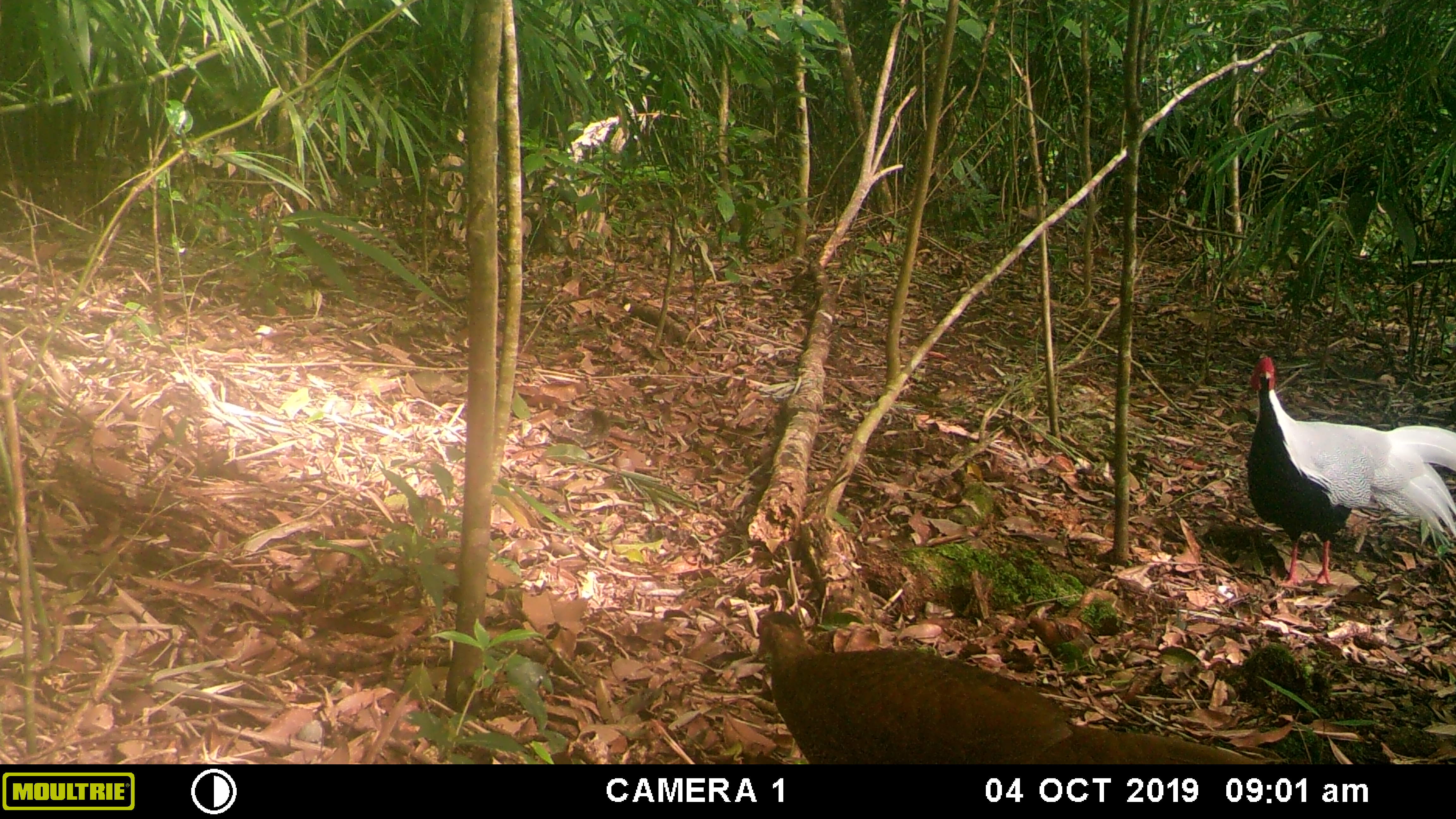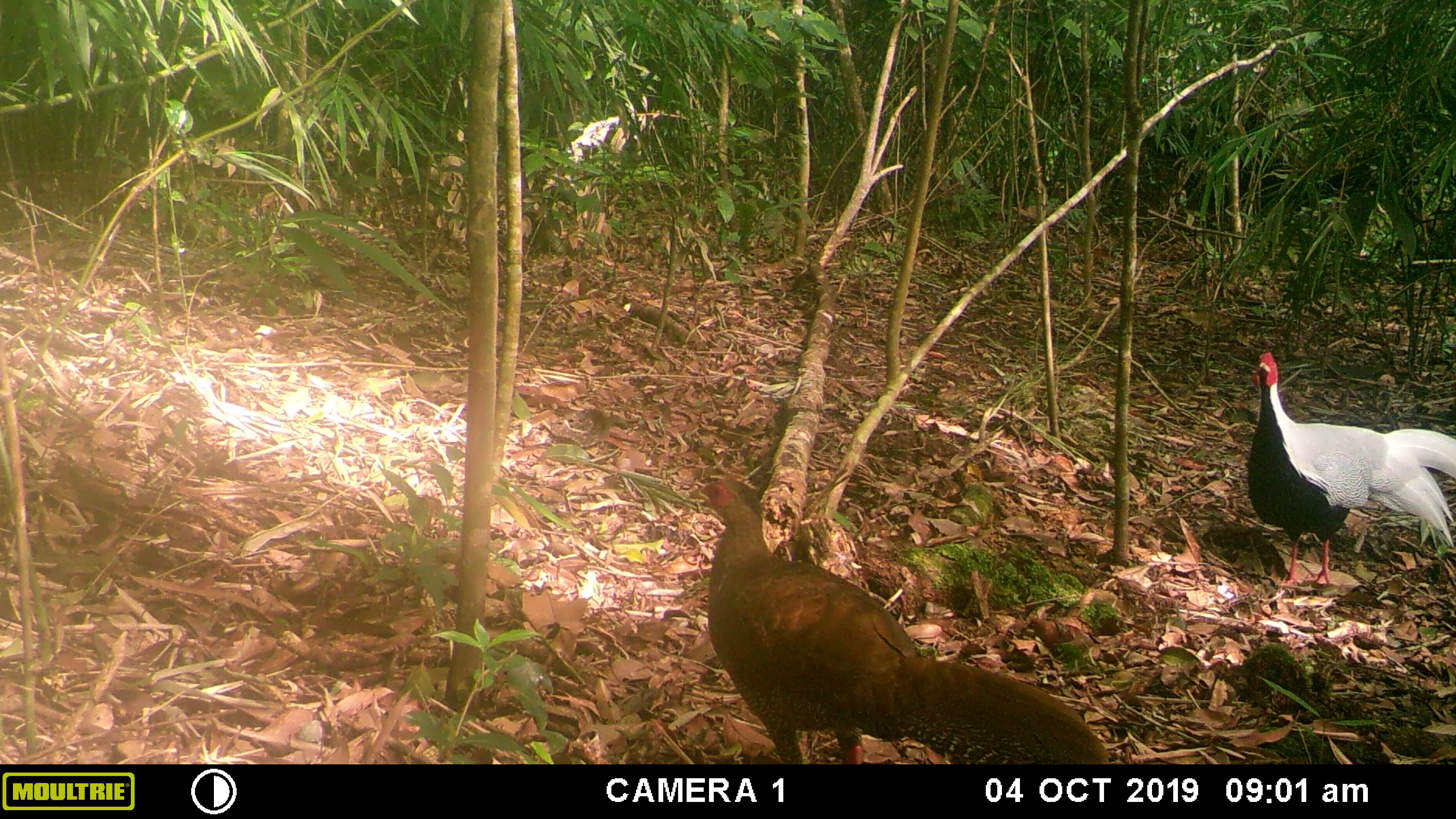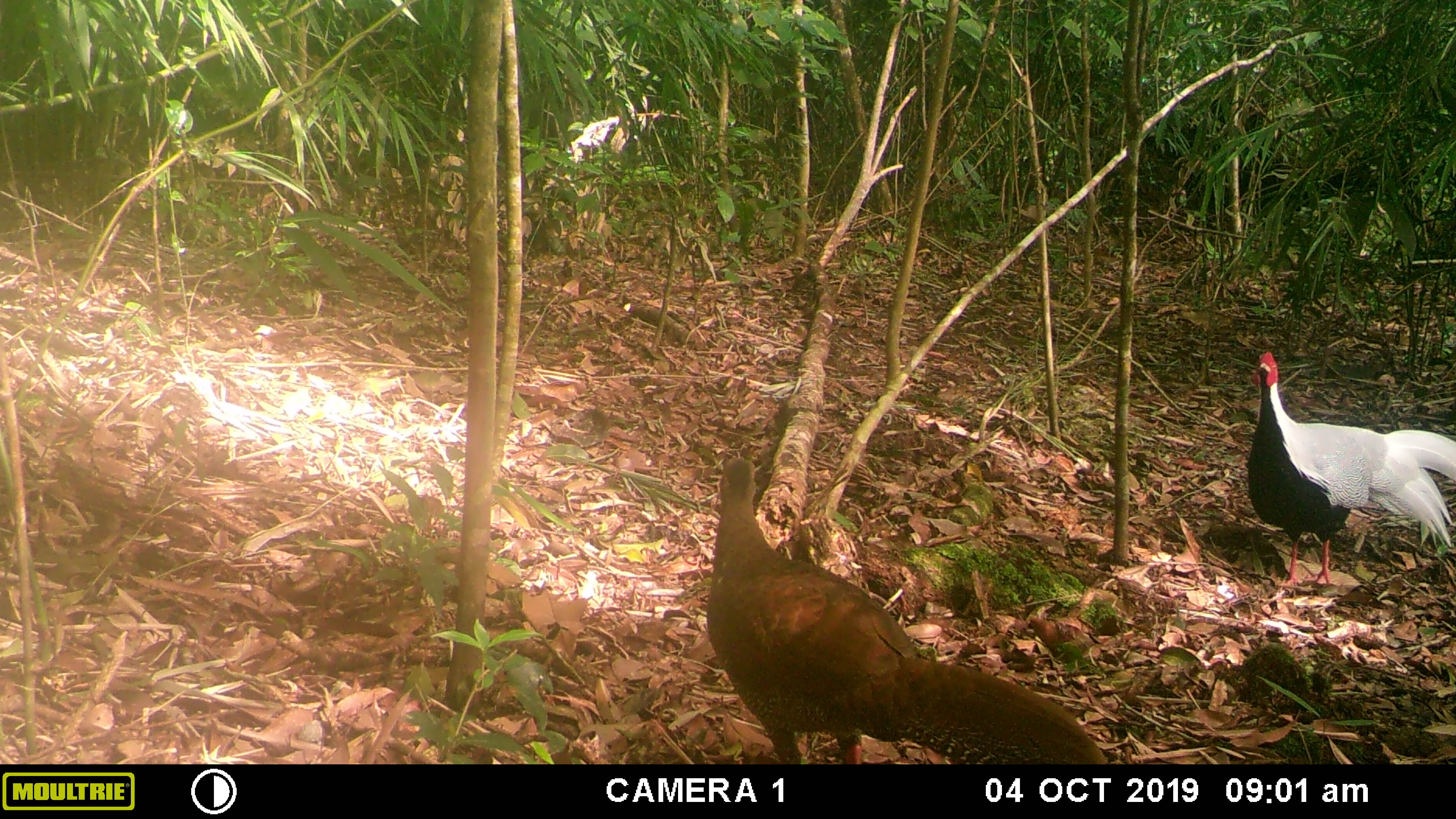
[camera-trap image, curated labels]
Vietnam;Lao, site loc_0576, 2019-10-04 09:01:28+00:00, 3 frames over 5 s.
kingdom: Animalia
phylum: Chordata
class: Aves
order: Galliformes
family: Phasianidae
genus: Lophura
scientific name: Lophura nycthemera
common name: silver pheasant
Silver pheasant (Lophura nycthemera). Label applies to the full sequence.